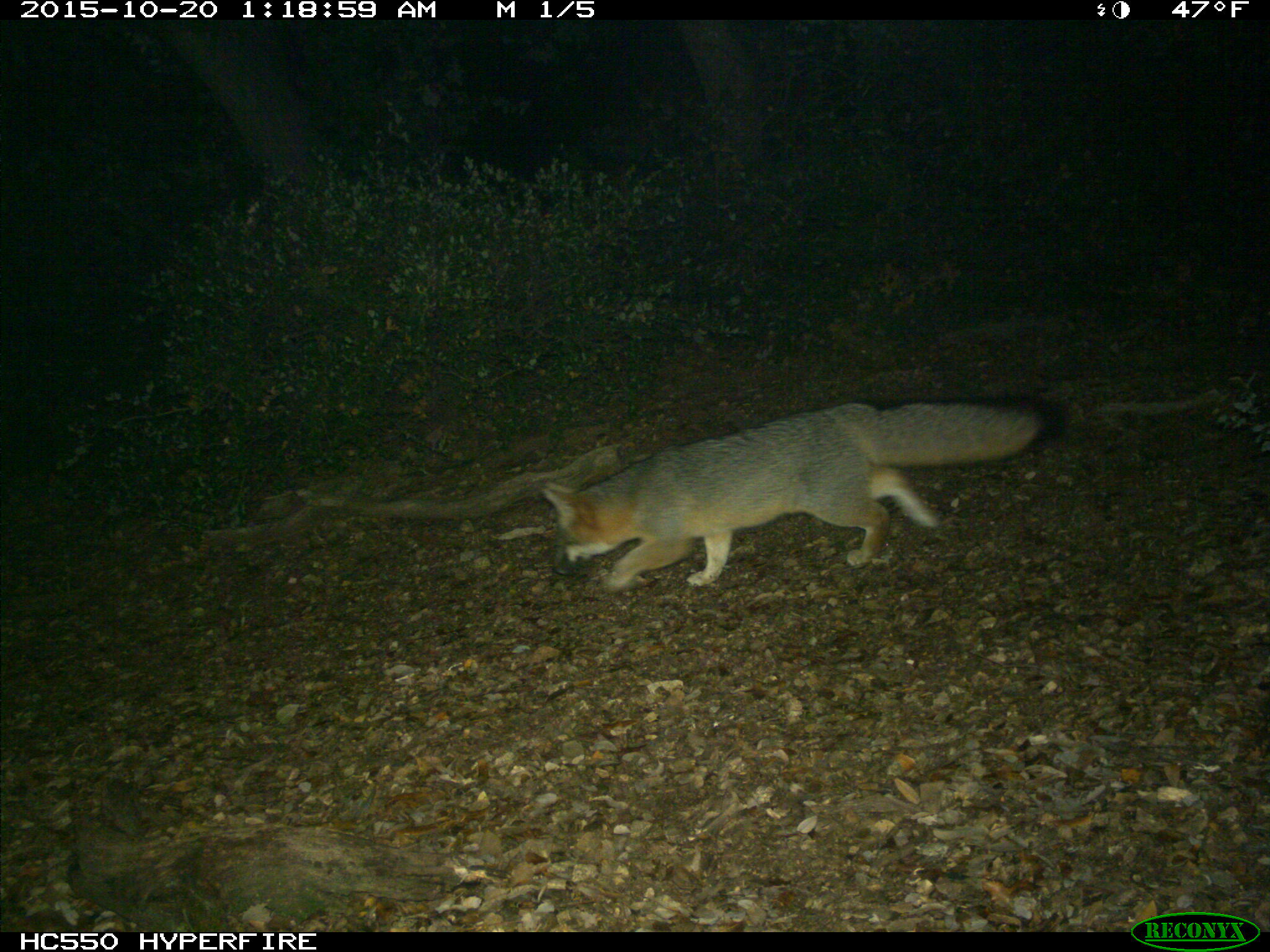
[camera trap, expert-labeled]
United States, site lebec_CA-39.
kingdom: Animalia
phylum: Chordata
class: Mammalia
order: Carnivora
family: Canidae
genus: Urocyon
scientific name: Urocyon cinereoargenteus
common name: gray fox